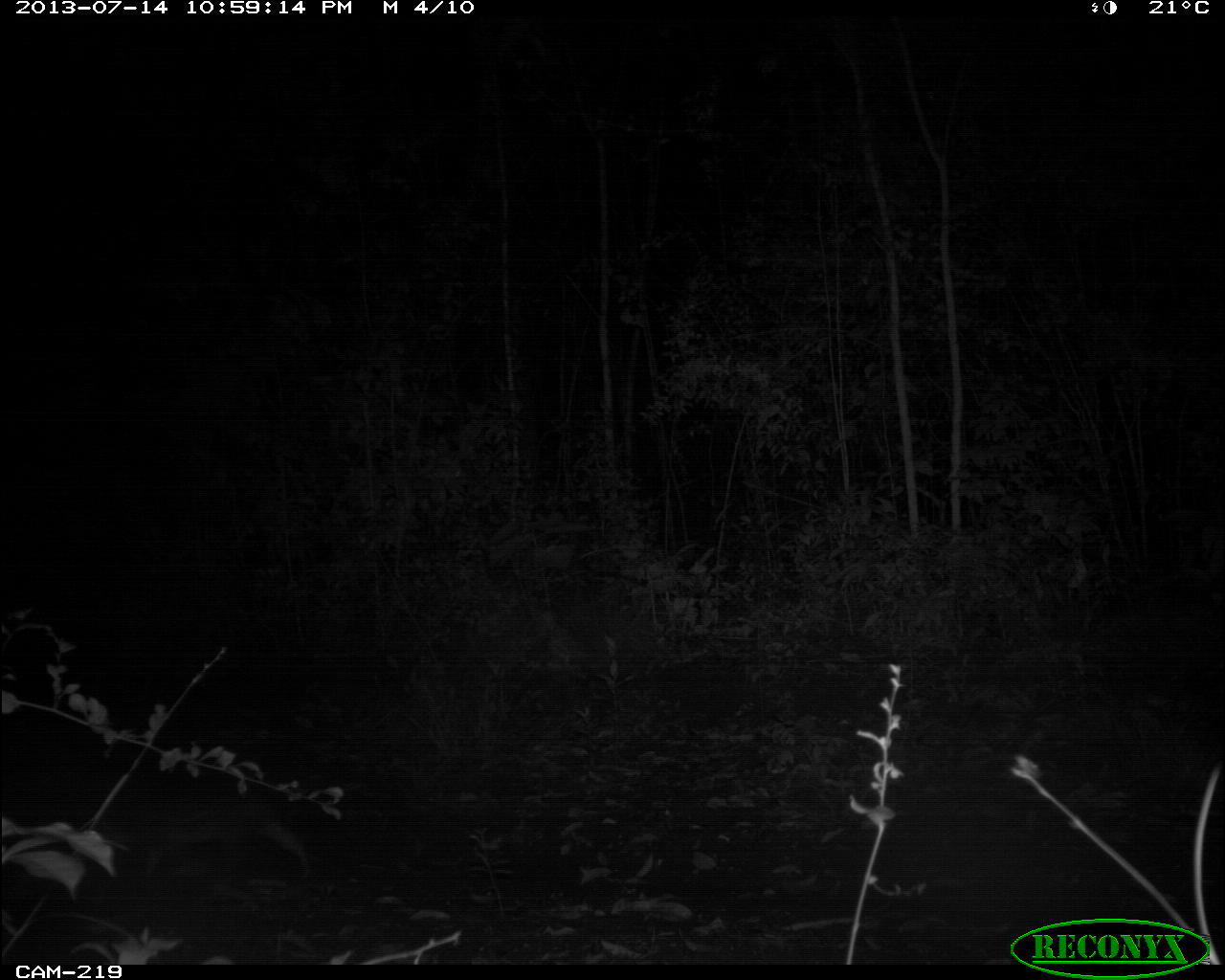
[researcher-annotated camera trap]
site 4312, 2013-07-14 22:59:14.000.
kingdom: Animalia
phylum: Chordata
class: Mammalia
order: Rodentia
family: Cuniculidae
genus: Cuniculus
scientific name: Cuniculus paca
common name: lowland paca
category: agouti paca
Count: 1.